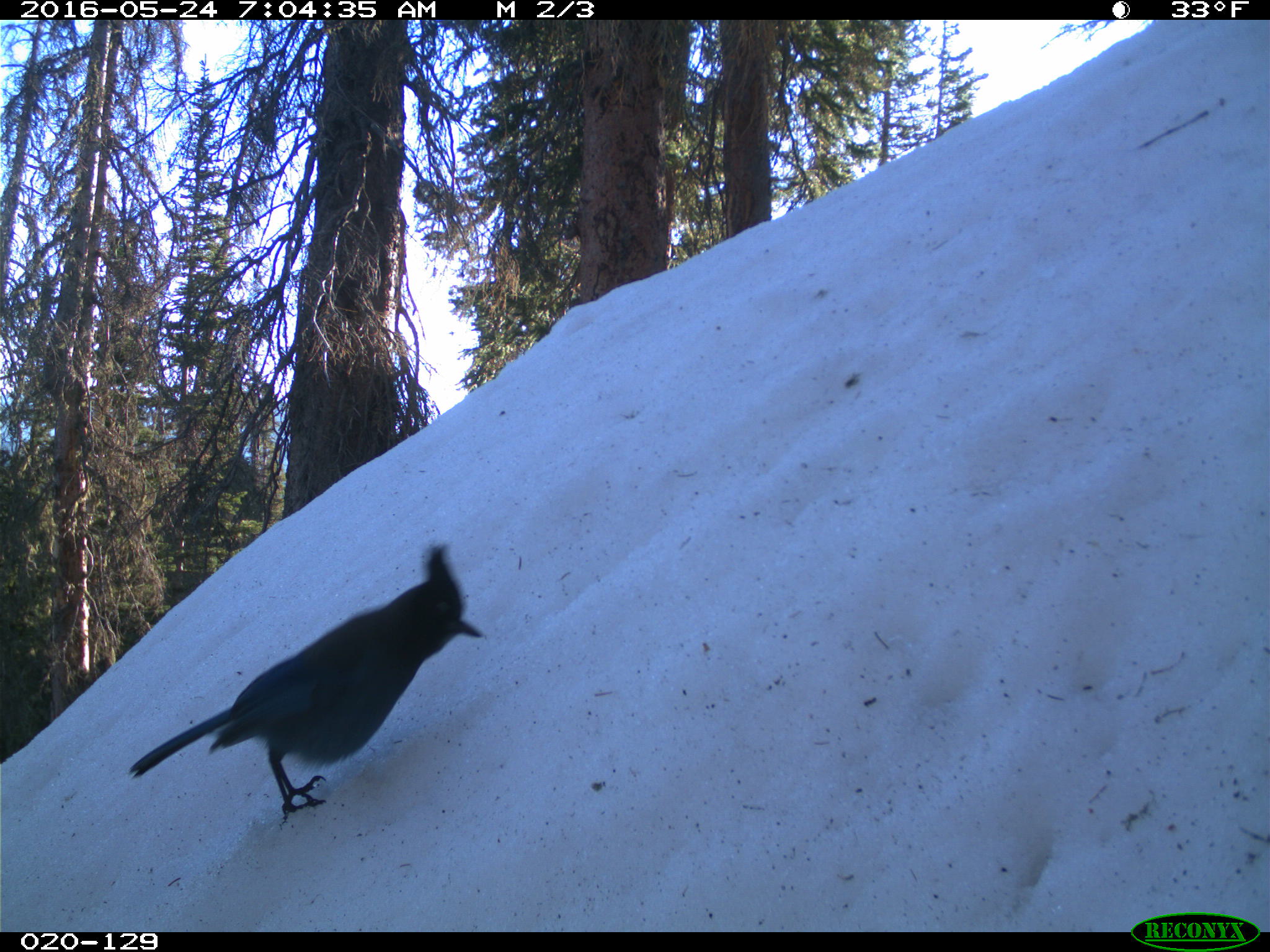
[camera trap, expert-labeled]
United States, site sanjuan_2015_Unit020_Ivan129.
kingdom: Animalia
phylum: Chordata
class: Aves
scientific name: Aves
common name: birds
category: unidentified bird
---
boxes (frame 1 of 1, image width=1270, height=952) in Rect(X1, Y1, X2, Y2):
animal: Rect(126, 540, 489, 821)